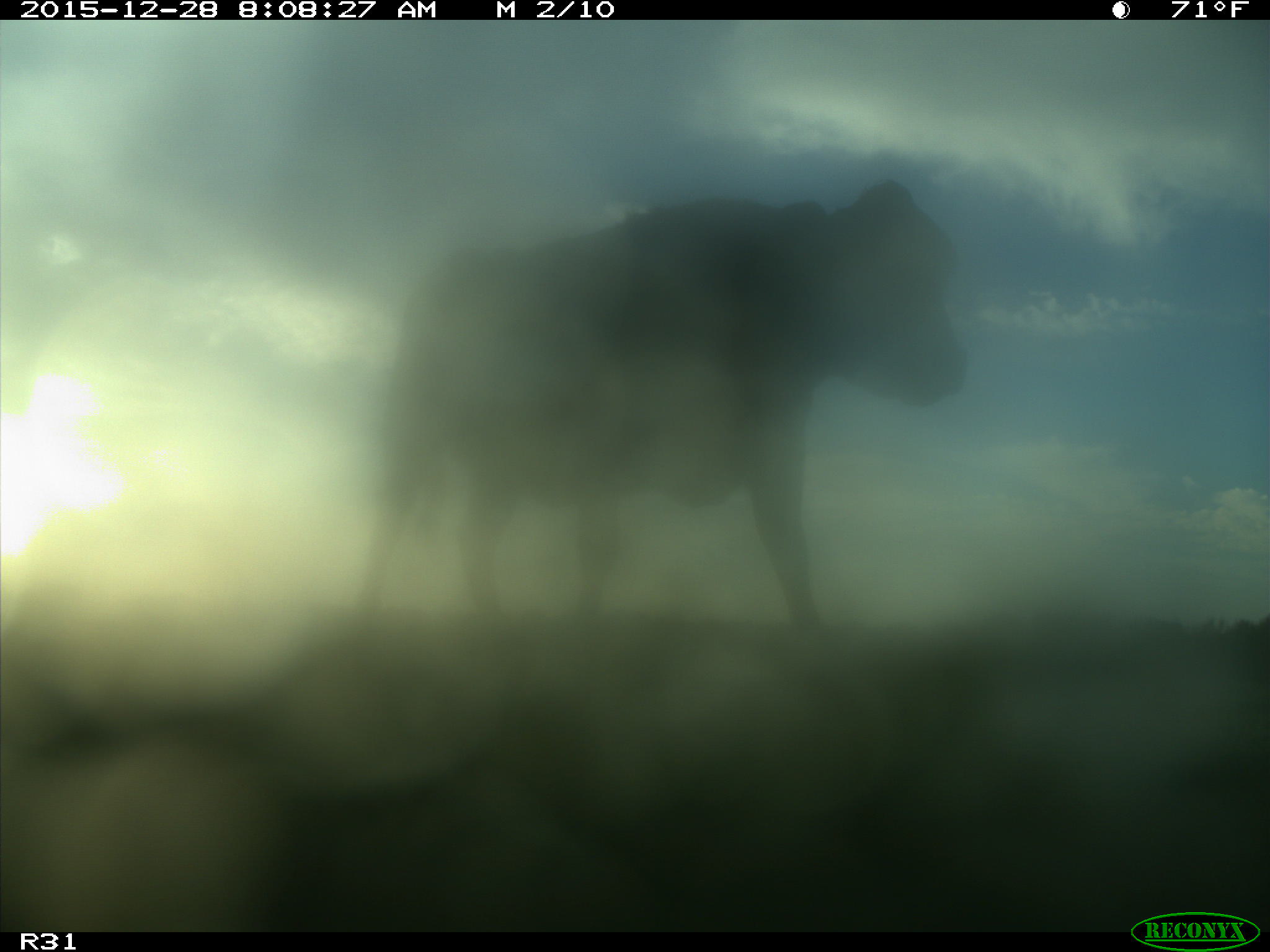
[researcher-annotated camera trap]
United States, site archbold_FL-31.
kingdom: Animalia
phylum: Chordata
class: Mammalia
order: Artiodactyla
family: Bovidae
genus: Bos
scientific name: Bos taurus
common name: domestic cow